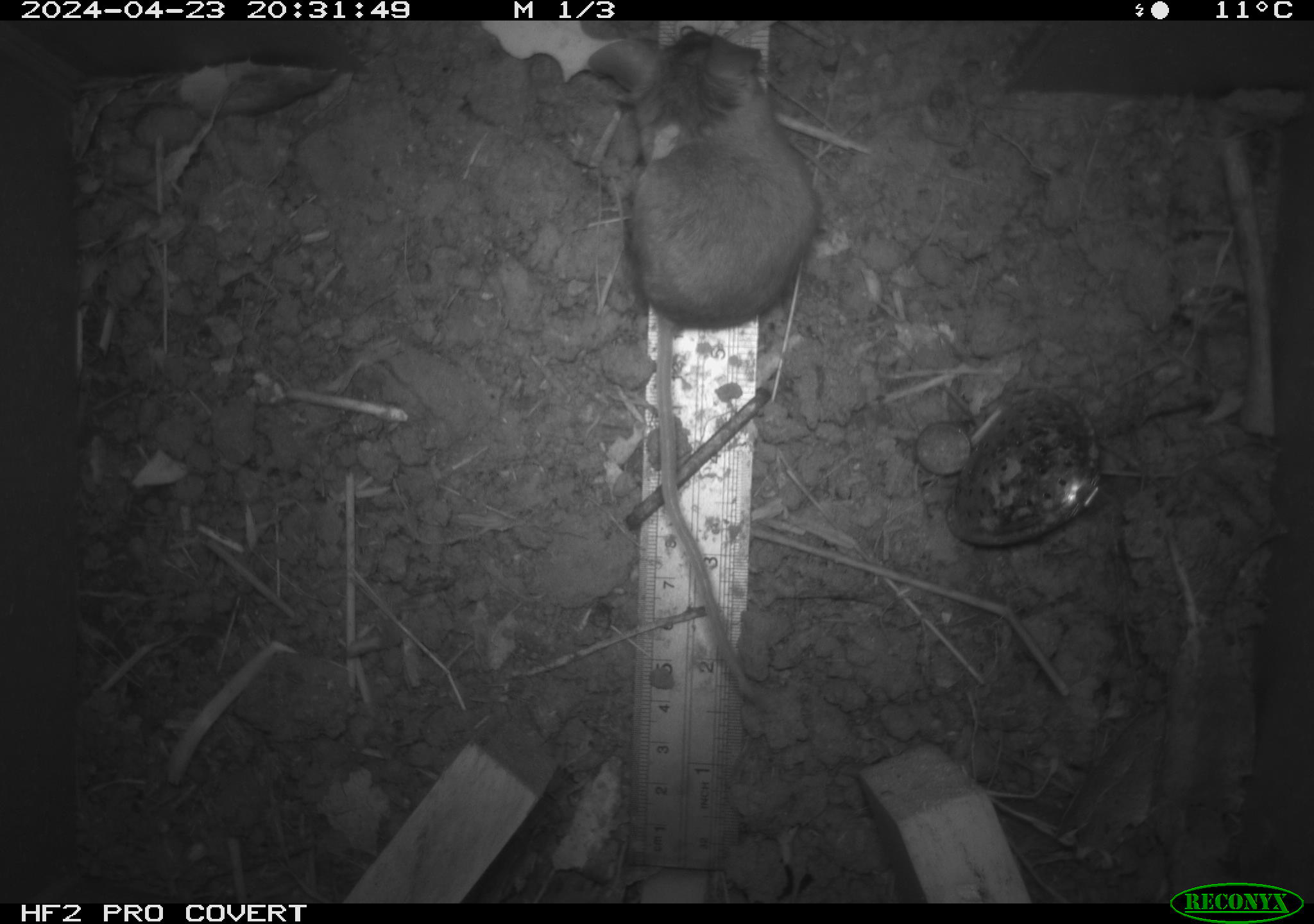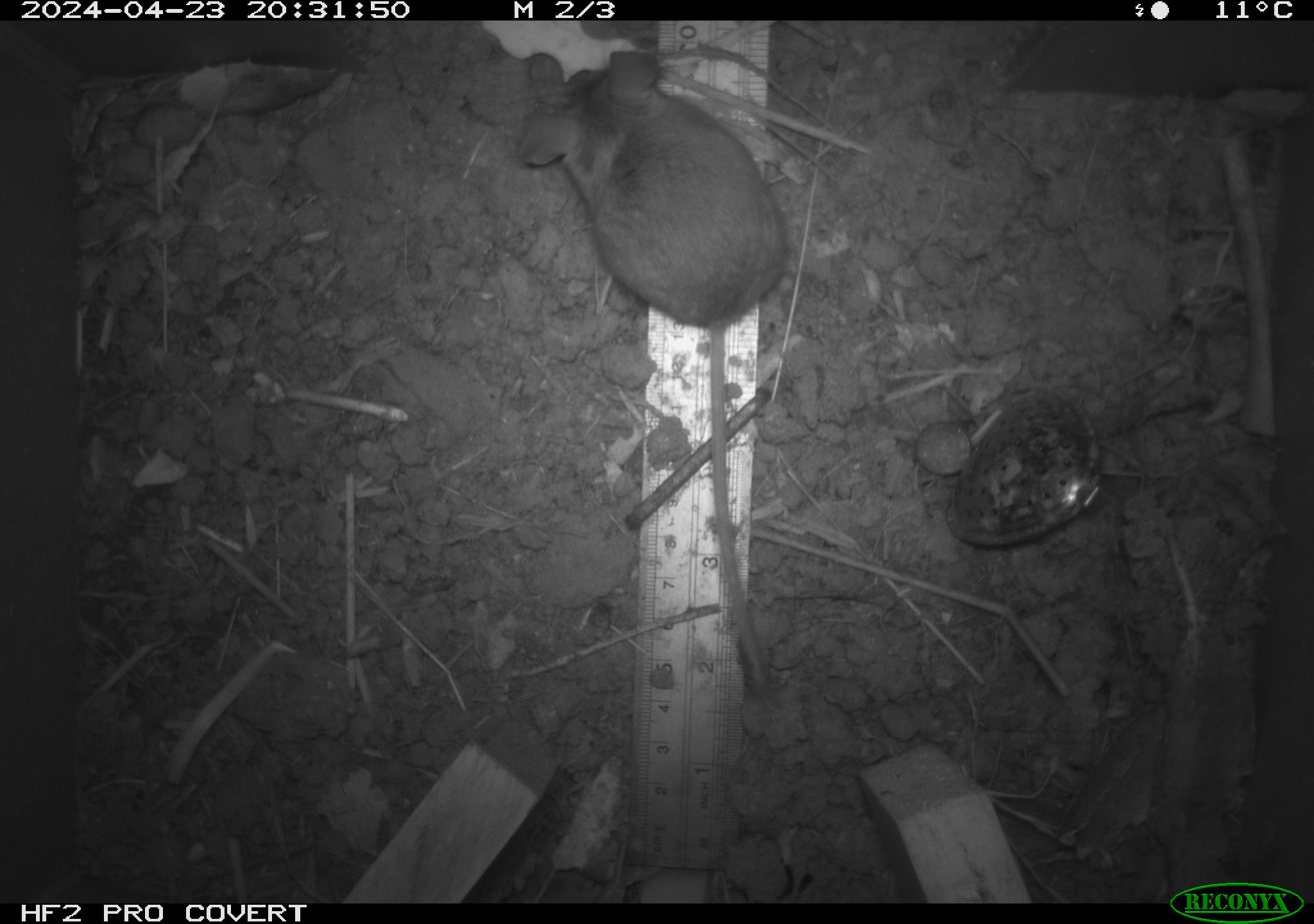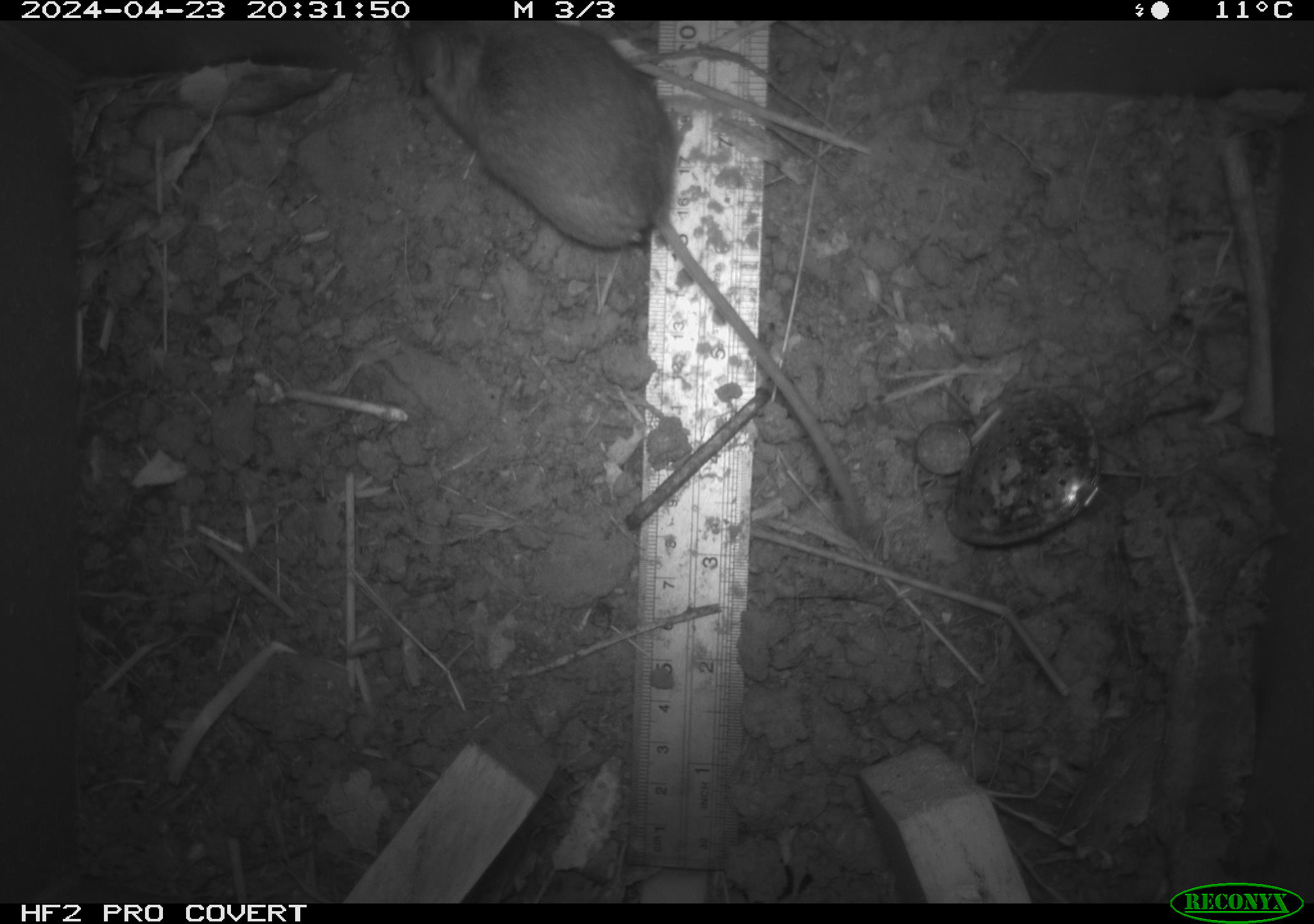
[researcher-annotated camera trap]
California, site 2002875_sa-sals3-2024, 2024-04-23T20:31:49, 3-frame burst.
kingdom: Animalia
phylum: Chordata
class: Mammalia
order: Rodentia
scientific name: Rodentia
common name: mouse species